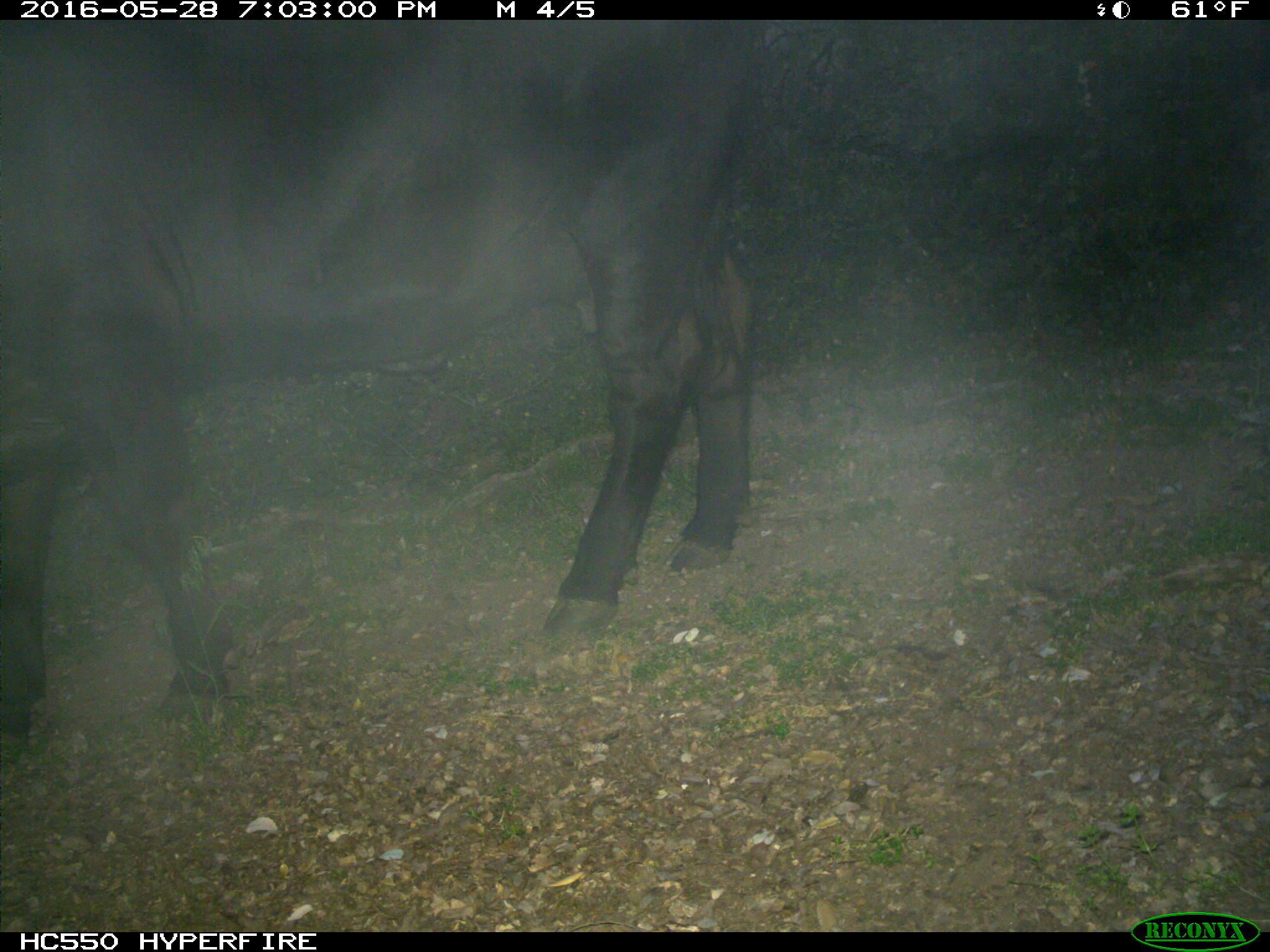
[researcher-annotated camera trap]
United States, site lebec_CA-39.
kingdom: Animalia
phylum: Chordata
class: Mammalia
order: Artiodactyla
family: Bovidae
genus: Bos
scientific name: Bos taurus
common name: domestic cow